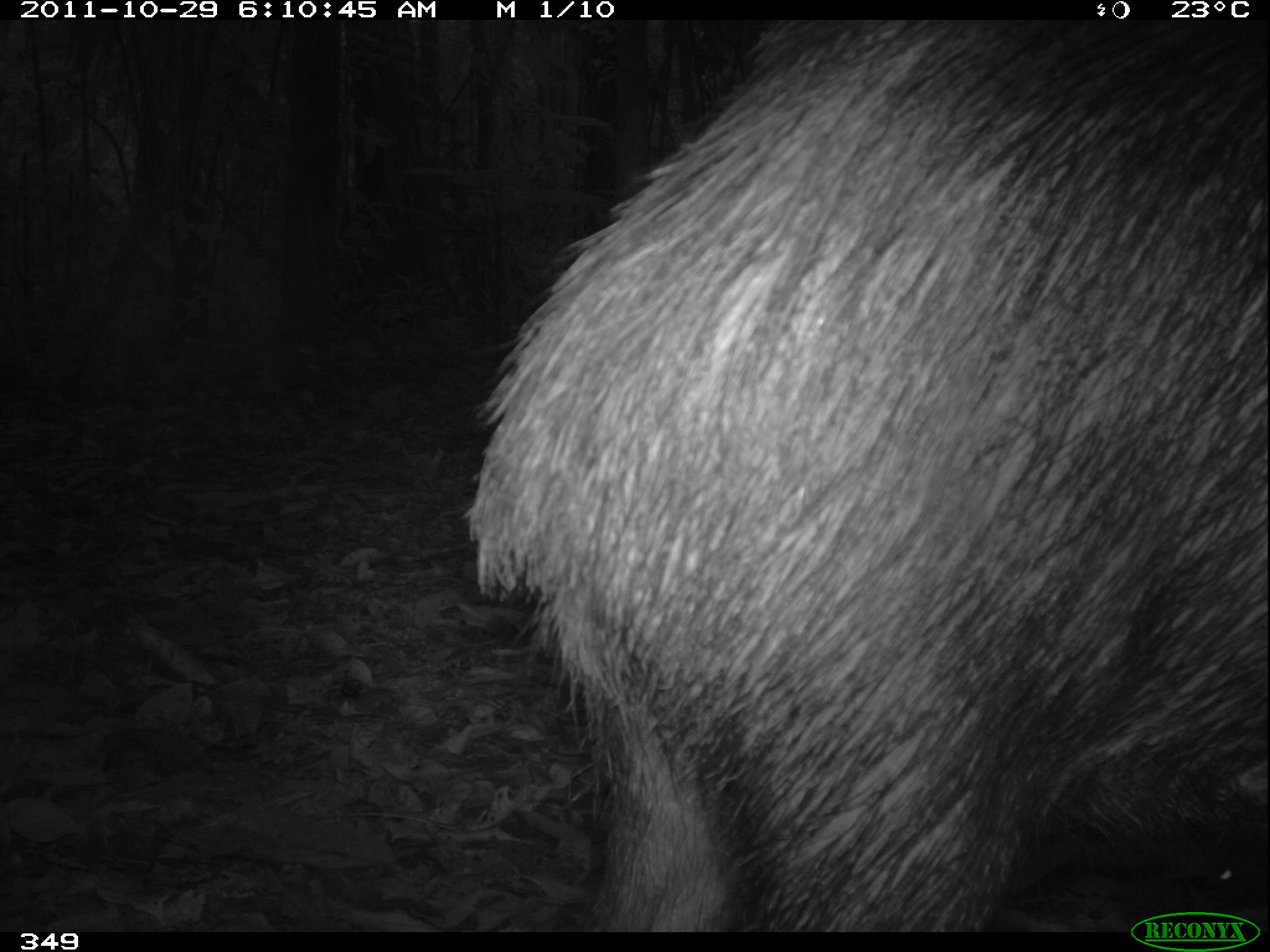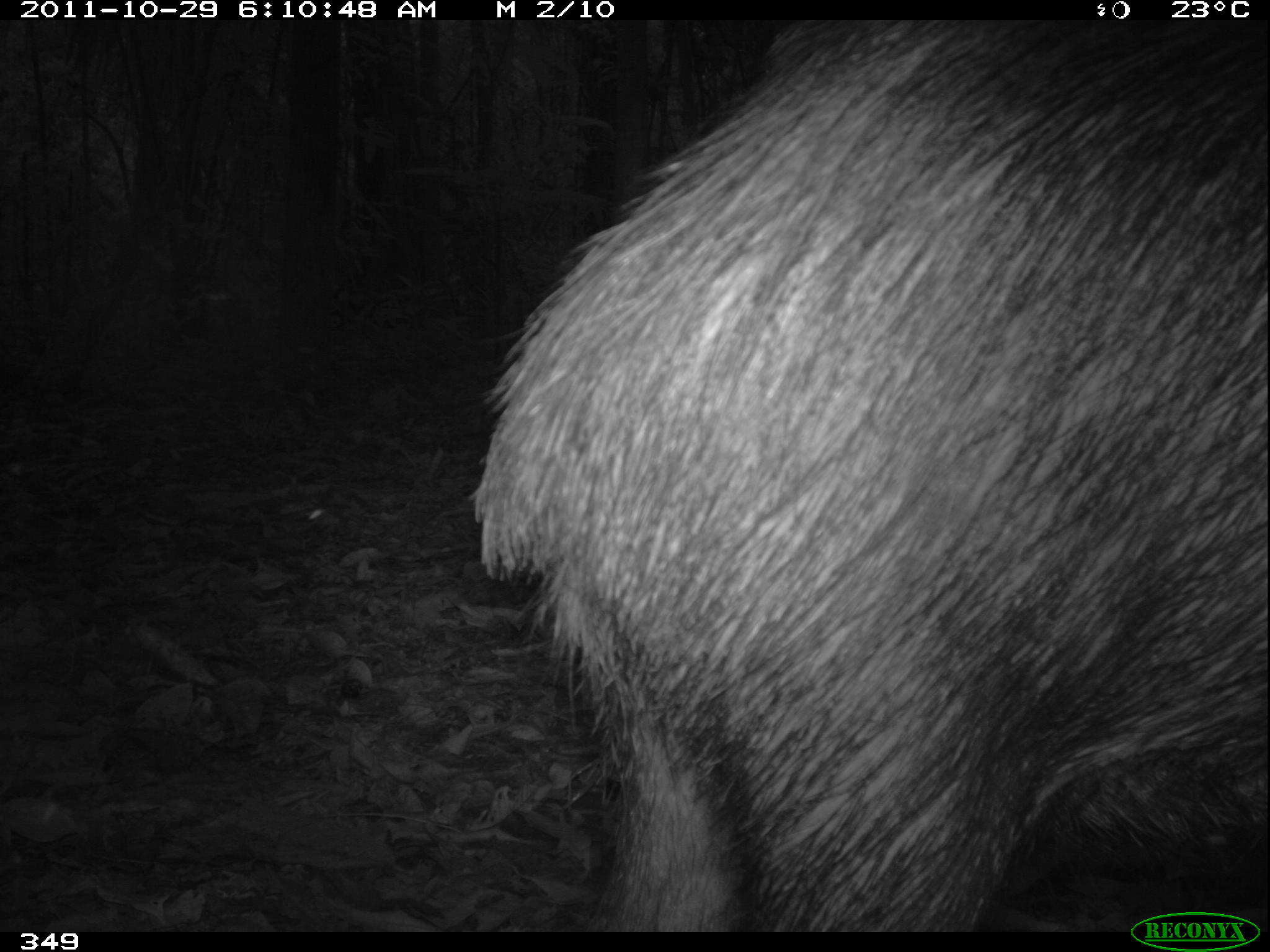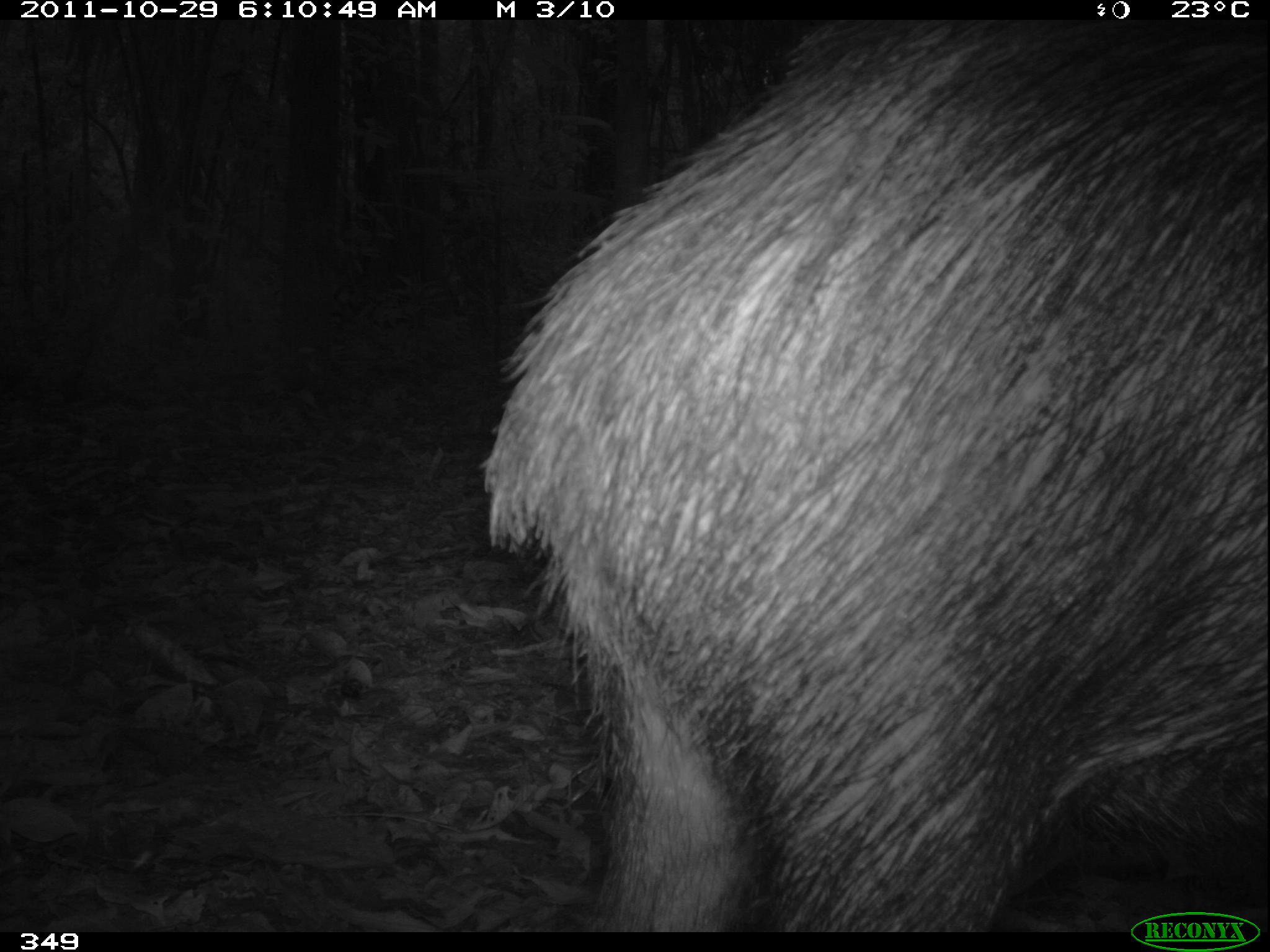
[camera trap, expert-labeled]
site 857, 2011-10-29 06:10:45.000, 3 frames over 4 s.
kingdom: Animalia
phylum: Chordata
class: Mammalia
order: Artiodactyla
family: Tayassuidae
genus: Tayassu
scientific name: Tayassu pecari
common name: white-lipped peccary